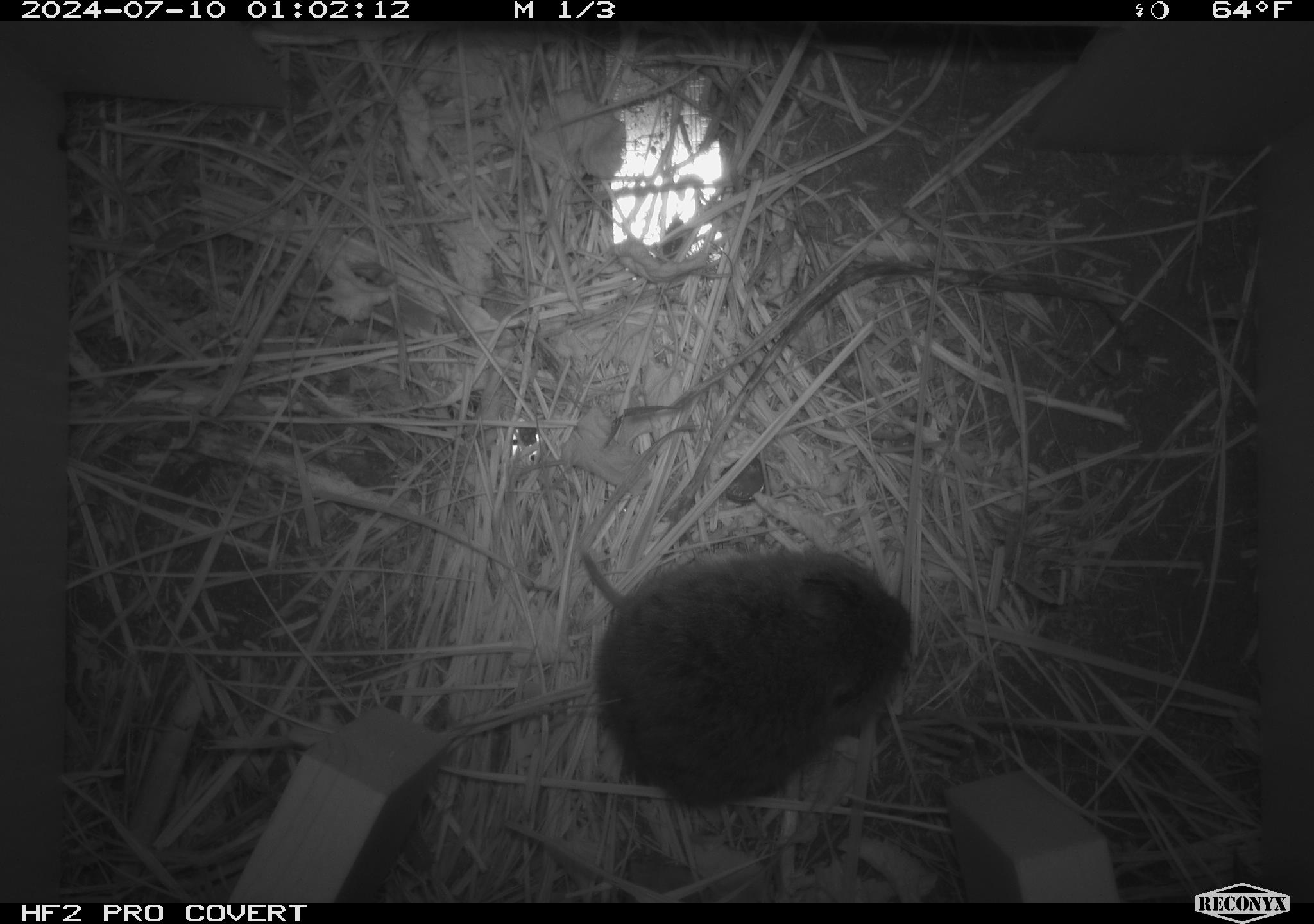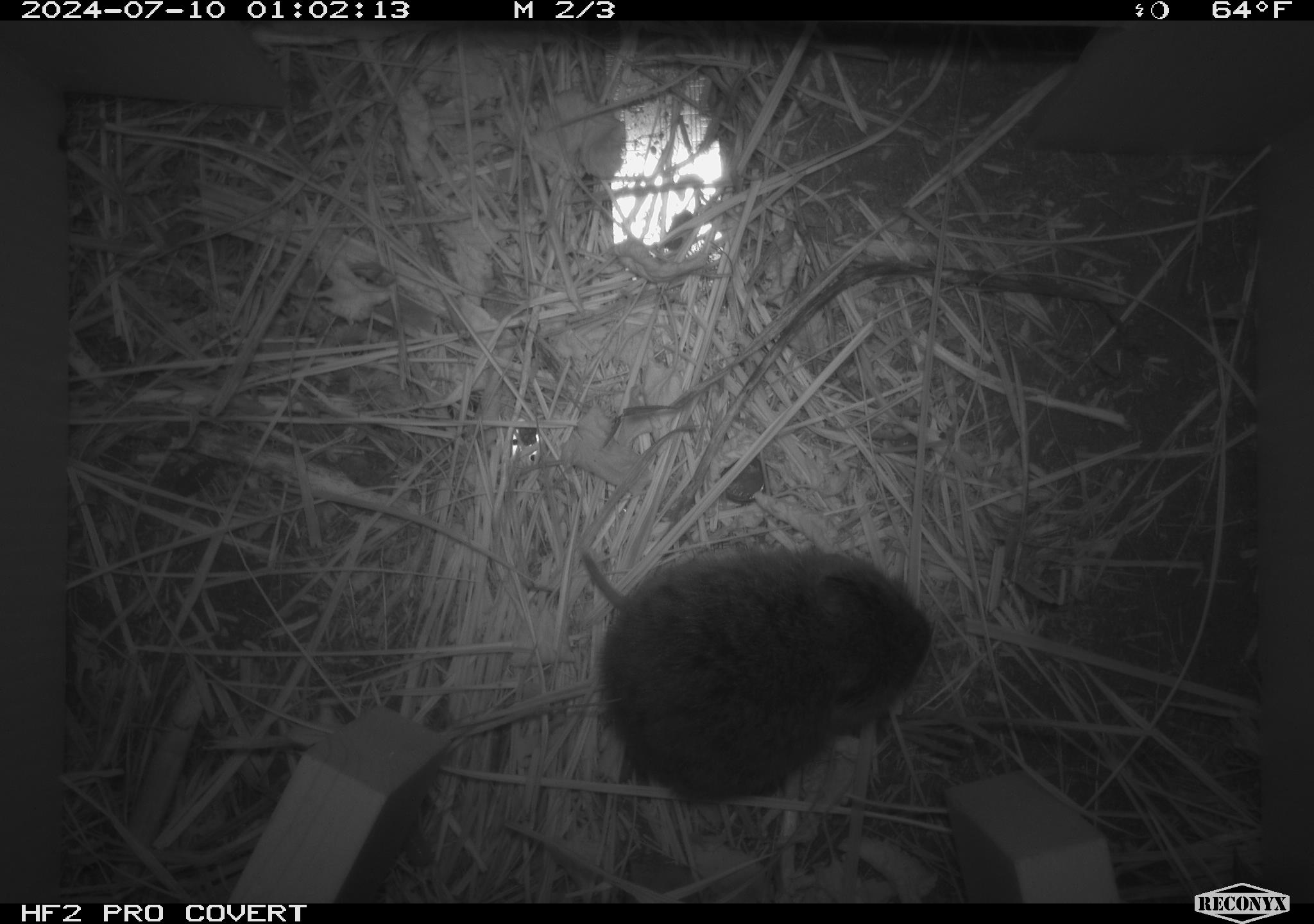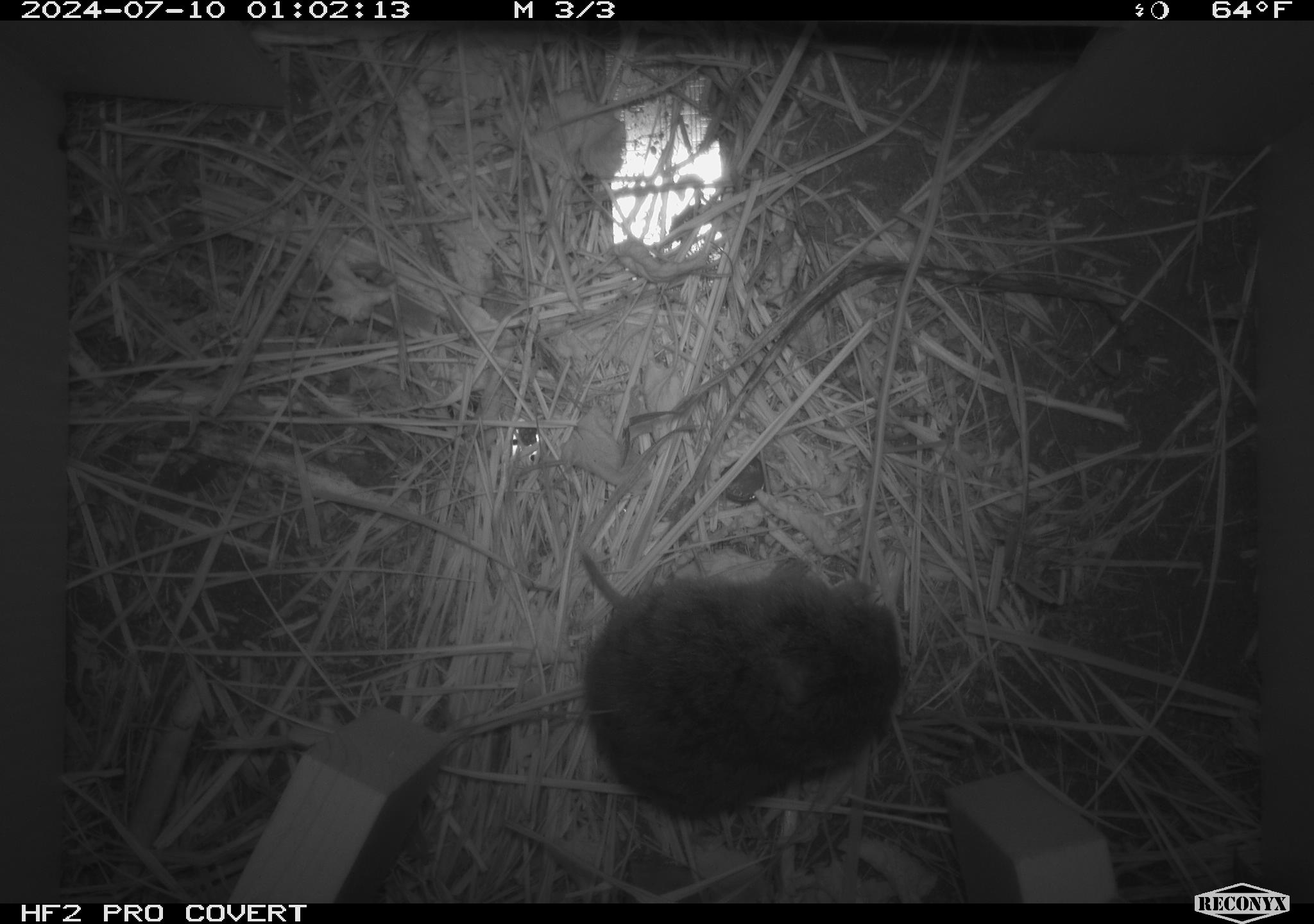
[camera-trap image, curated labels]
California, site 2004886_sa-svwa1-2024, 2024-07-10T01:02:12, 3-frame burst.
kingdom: Animalia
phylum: Chordata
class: Mammalia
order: Rodentia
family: Cricetidae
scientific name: Arvicolinae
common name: voles, lemmings, and muskrats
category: arvicolinae subfamily